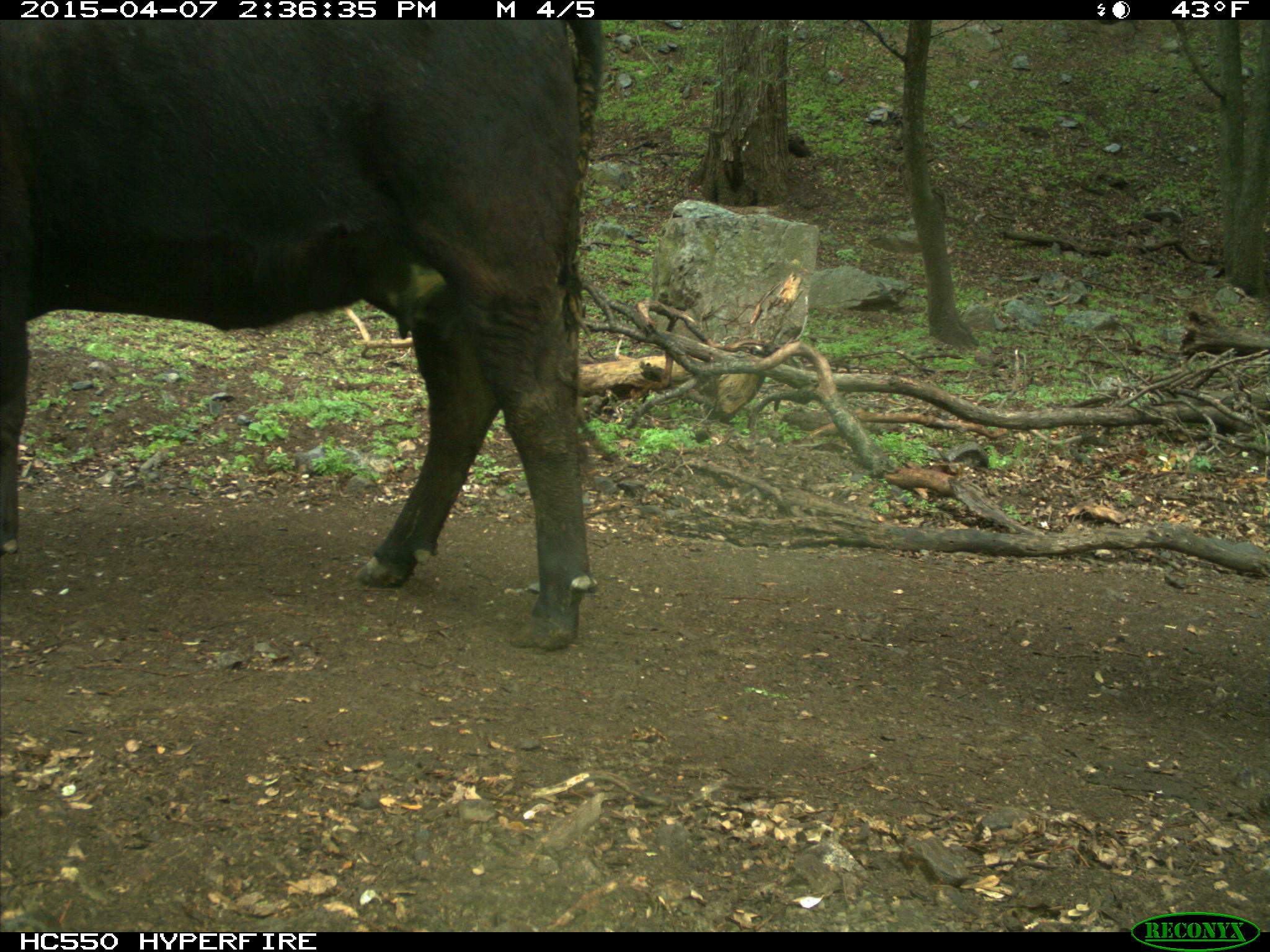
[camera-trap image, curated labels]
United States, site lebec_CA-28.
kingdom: Animalia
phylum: Chordata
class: Mammalia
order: Artiodactyla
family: Bovidae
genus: Bos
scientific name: Bos taurus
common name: domestic cow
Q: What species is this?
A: Bos taurus (domestic cow).